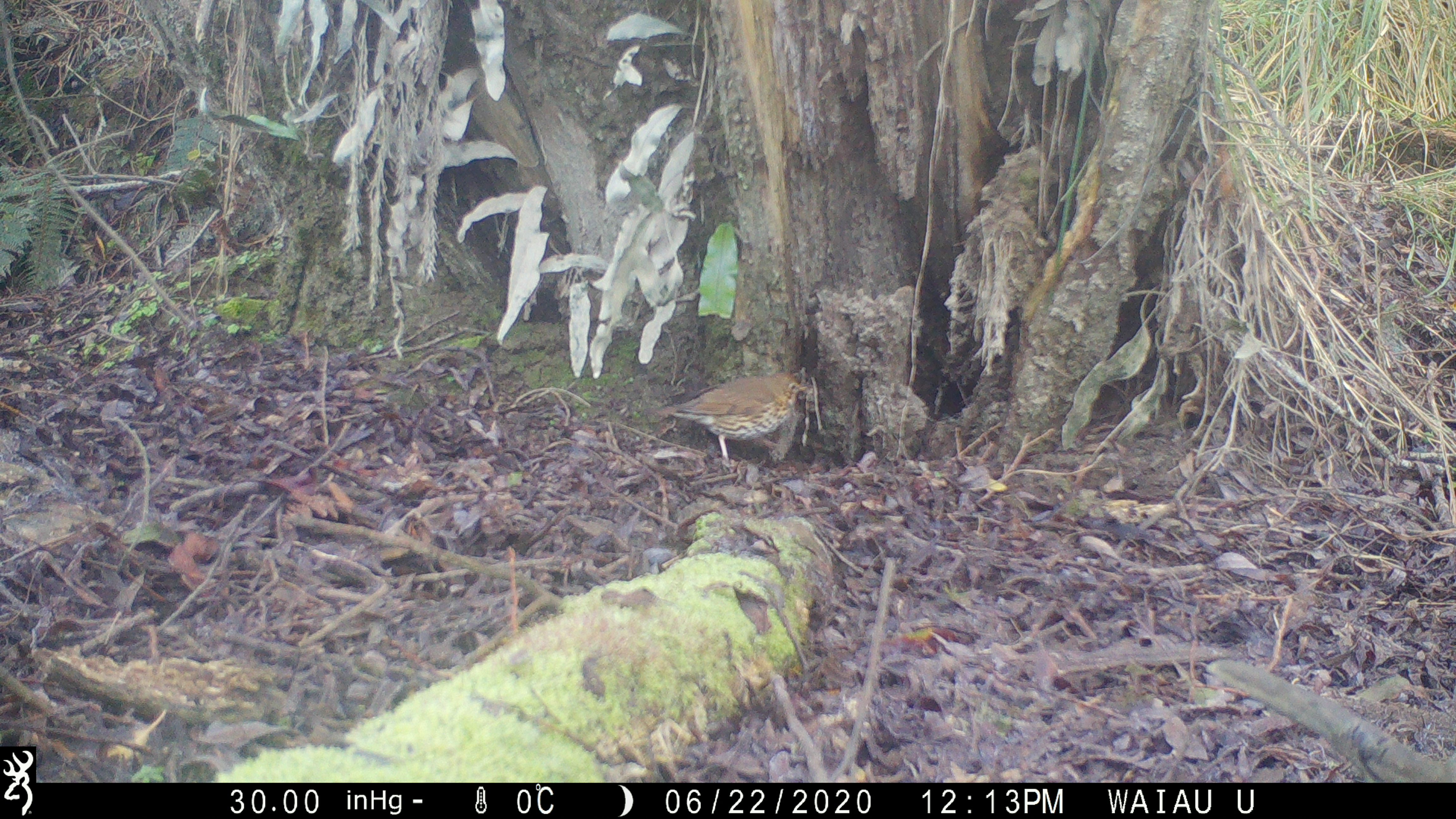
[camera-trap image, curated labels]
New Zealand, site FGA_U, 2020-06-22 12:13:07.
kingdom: Animalia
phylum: Chordata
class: Aves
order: Passeriformes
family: Turdidae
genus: Turdus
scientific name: Turdus philomelos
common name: song thrush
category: thrush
Thrush (song thrush) (Turdus philomelos).